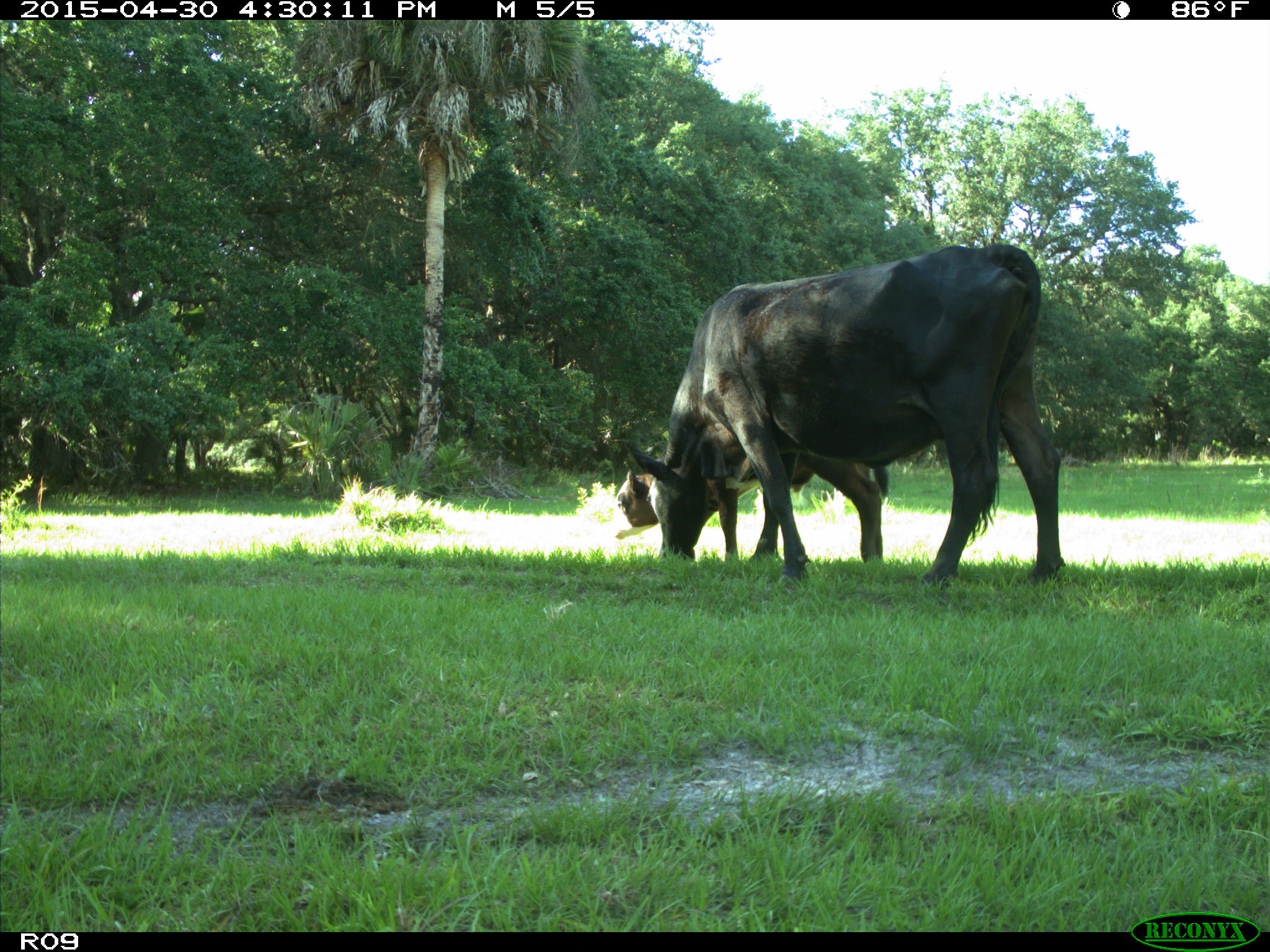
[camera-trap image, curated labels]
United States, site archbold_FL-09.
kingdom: Animalia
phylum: Chordata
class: Mammalia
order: Artiodactyla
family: Bovidae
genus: Bos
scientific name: Bos taurus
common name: domestic cow